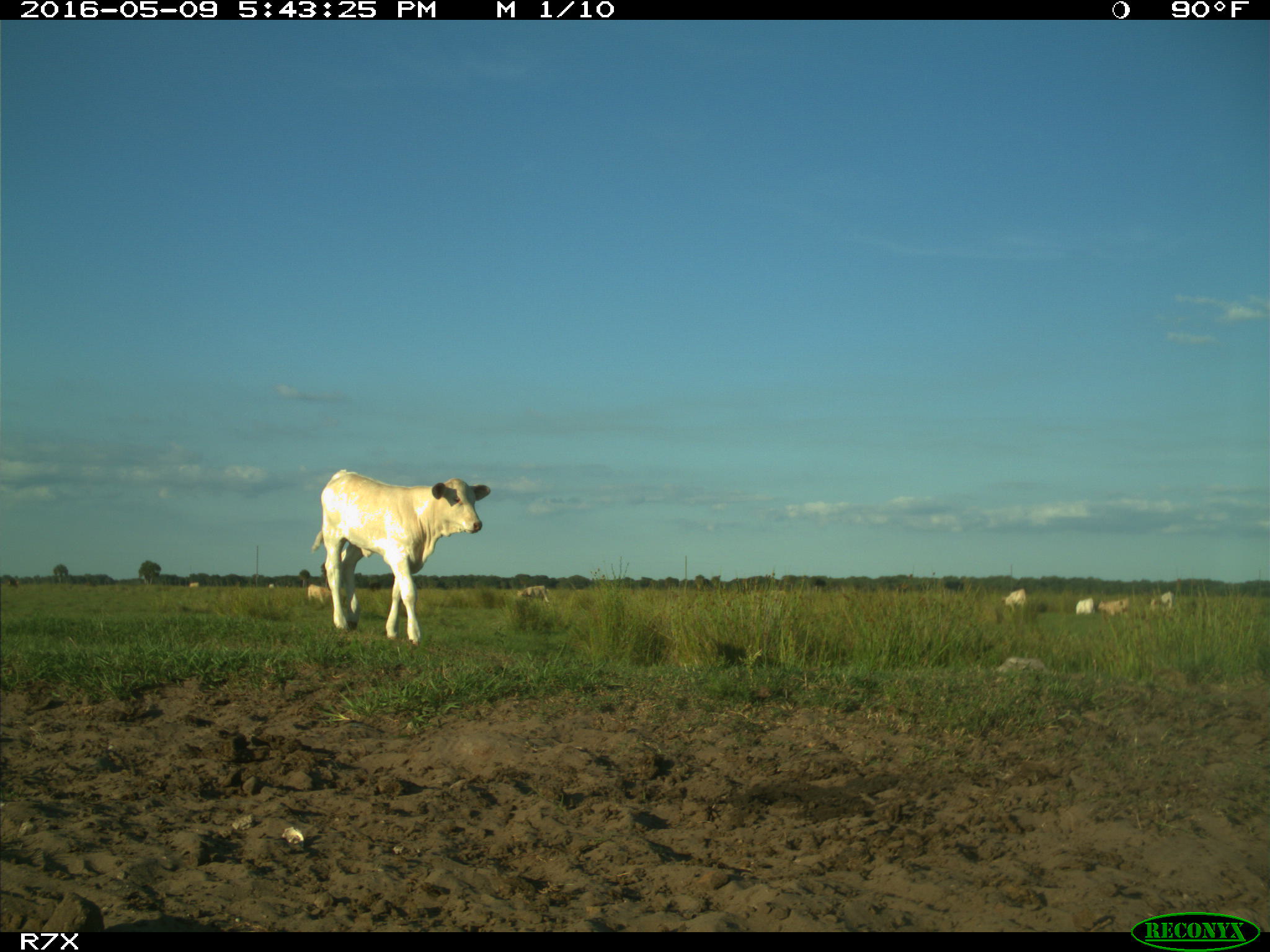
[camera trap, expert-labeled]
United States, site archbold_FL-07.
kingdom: Animalia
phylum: Chordata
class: Mammalia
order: Artiodactyla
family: Bovidae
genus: Bos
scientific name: Bos taurus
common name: domestic cow